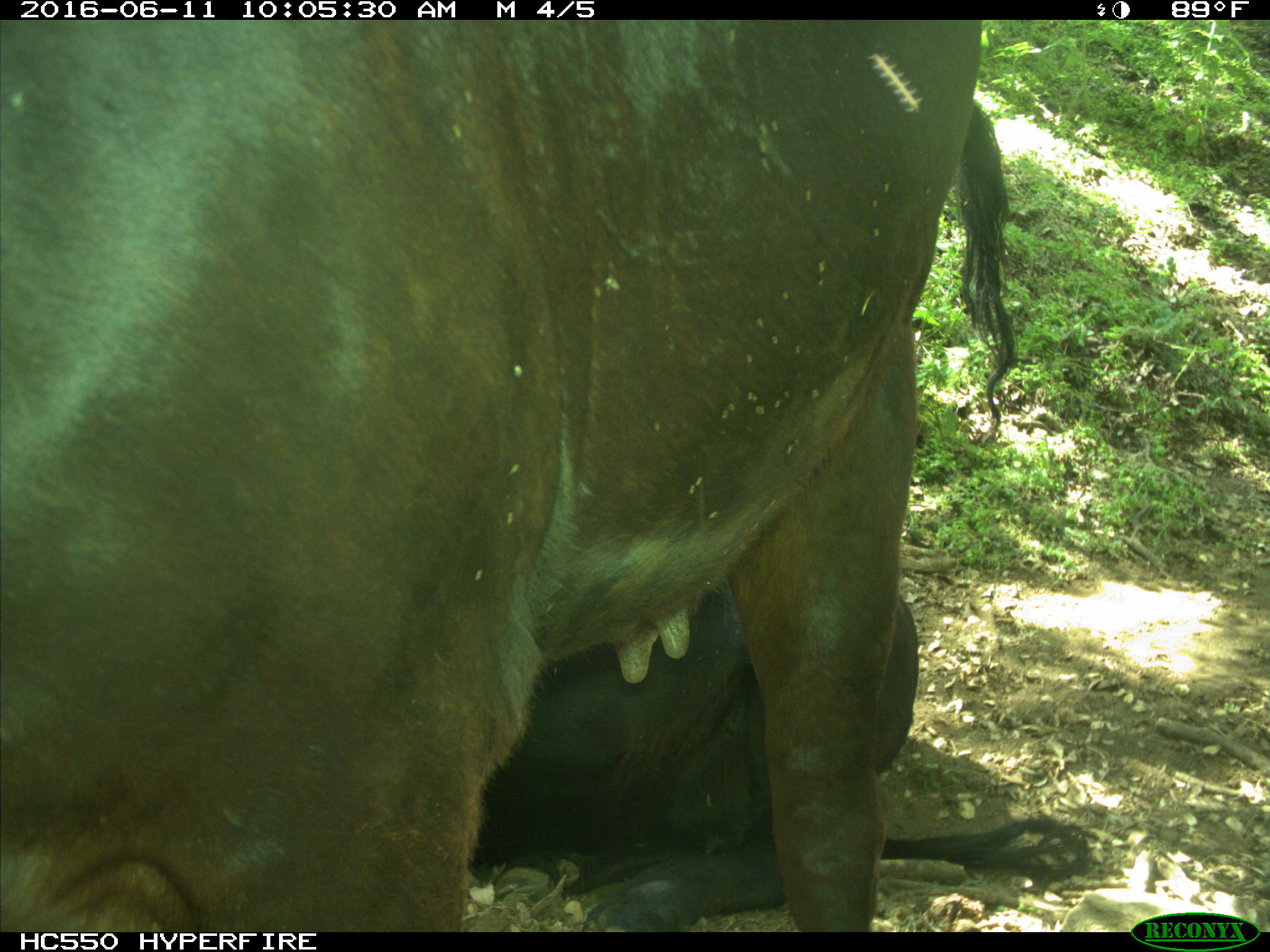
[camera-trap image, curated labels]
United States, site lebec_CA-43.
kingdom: Animalia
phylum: Chordata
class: Mammalia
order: Artiodactyla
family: Bovidae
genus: Bos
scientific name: Bos taurus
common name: domestic cow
Bos taurus (domestic cow).